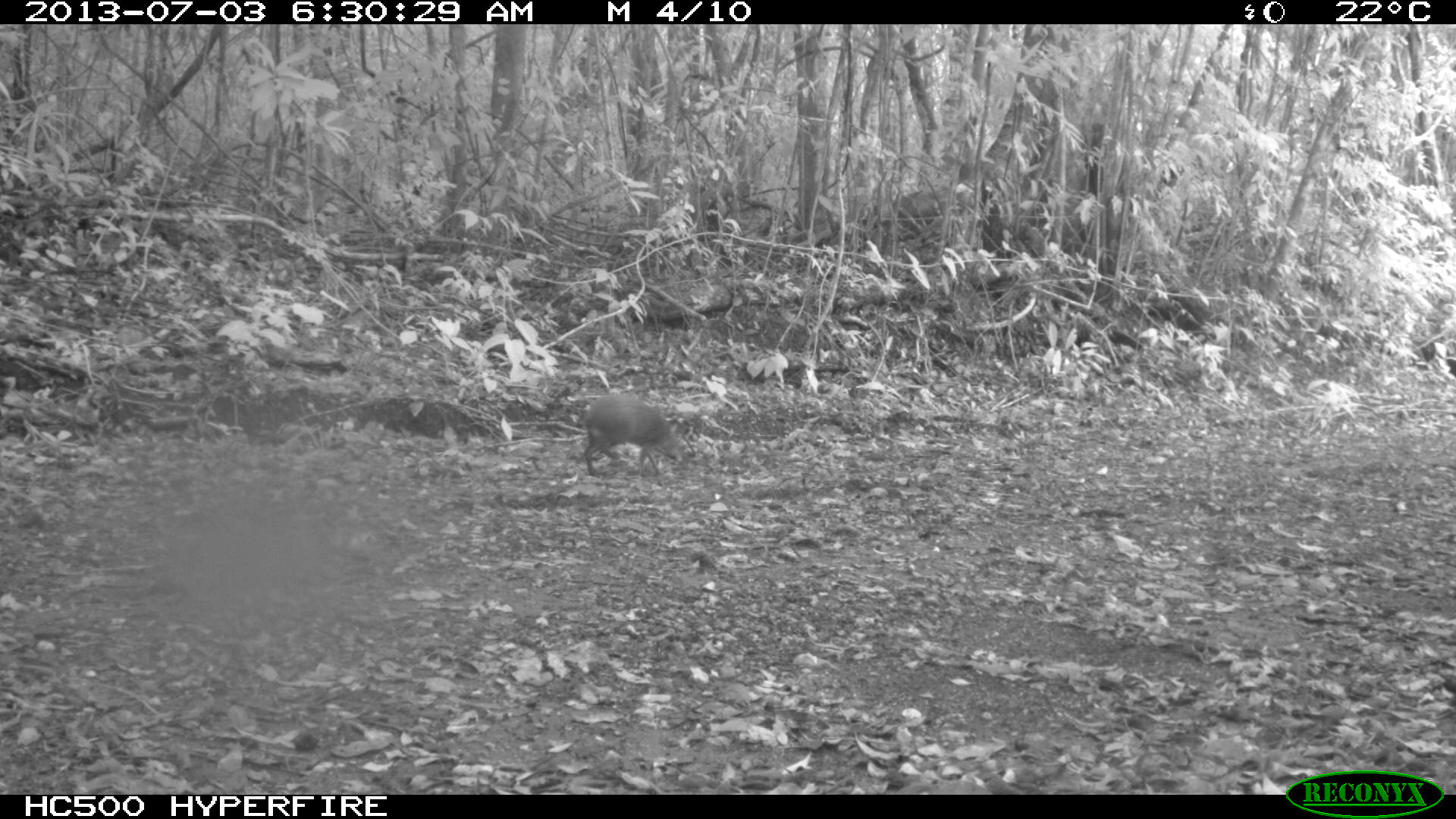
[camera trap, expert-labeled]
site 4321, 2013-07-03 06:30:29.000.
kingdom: Animalia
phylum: Chordata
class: Mammalia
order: Rodentia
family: Dasyproctidae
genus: Dasyprocta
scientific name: Dasyprocta punctata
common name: central american agouti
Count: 1.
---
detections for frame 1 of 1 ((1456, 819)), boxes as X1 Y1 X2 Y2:
dasyprocta punctata: 576 393 683 478